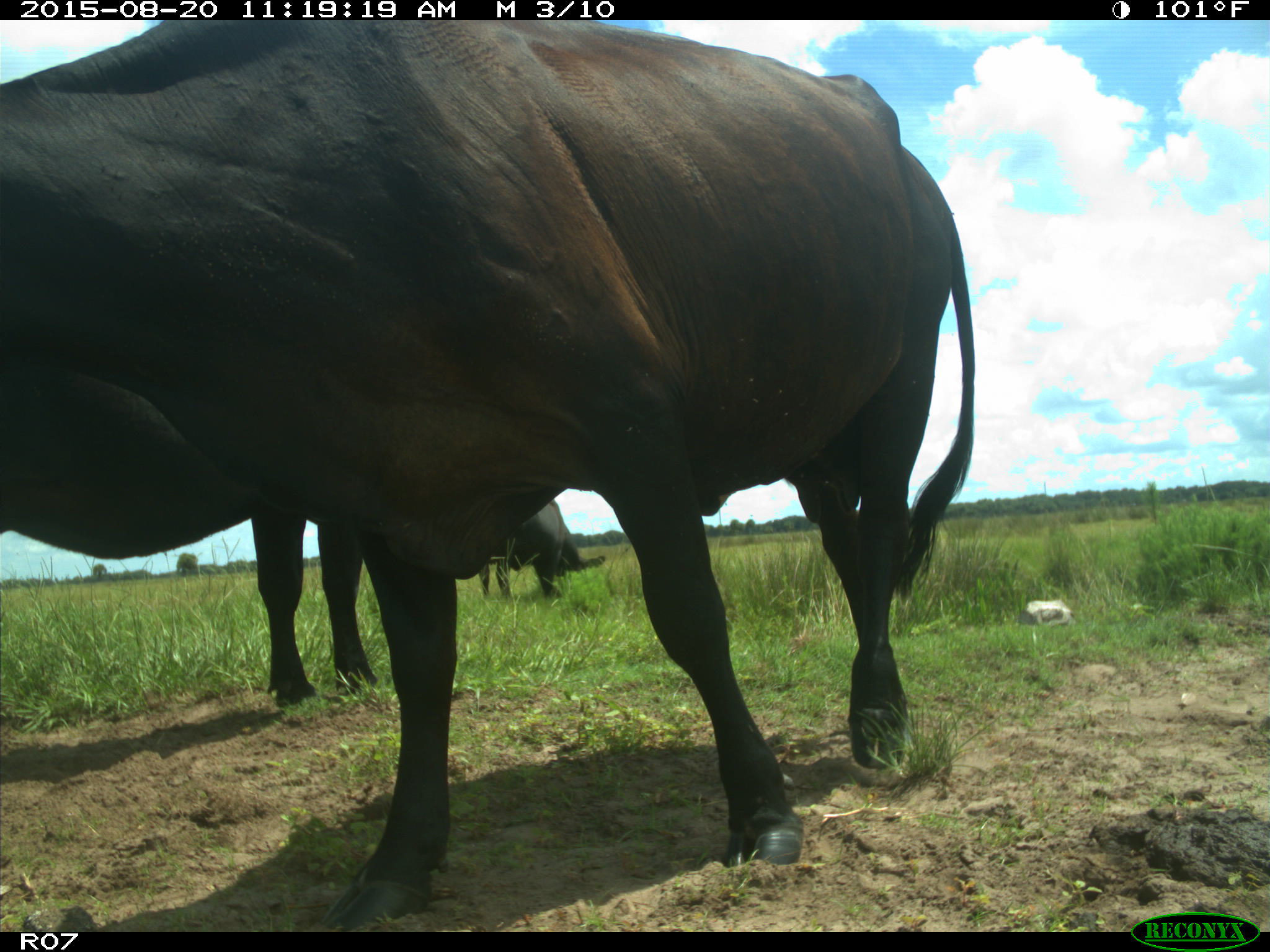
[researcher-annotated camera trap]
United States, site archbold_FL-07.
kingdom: Animalia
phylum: Chordata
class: Mammalia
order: Artiodactyla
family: Bovidae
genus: Bos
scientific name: Bos taurus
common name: domestic cow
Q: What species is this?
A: Bos taurus (domestic cow).